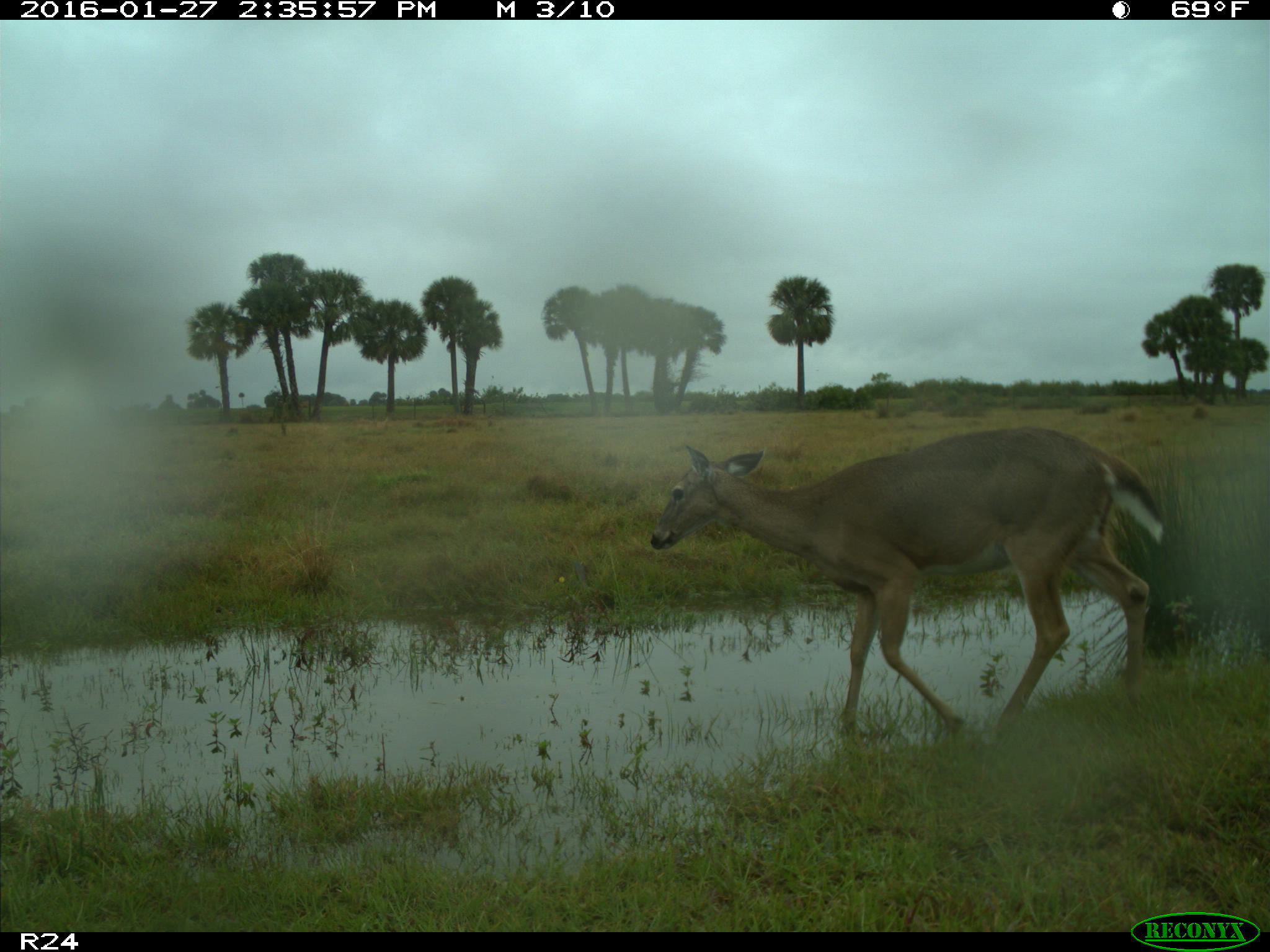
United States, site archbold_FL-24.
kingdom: Animalia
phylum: Chordata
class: Mammalia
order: Artiodactyla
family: Cervidae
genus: Odocoileus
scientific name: Odocoileus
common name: deer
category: unidentified deer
Unidentified deer (deer) (Odocoileus).